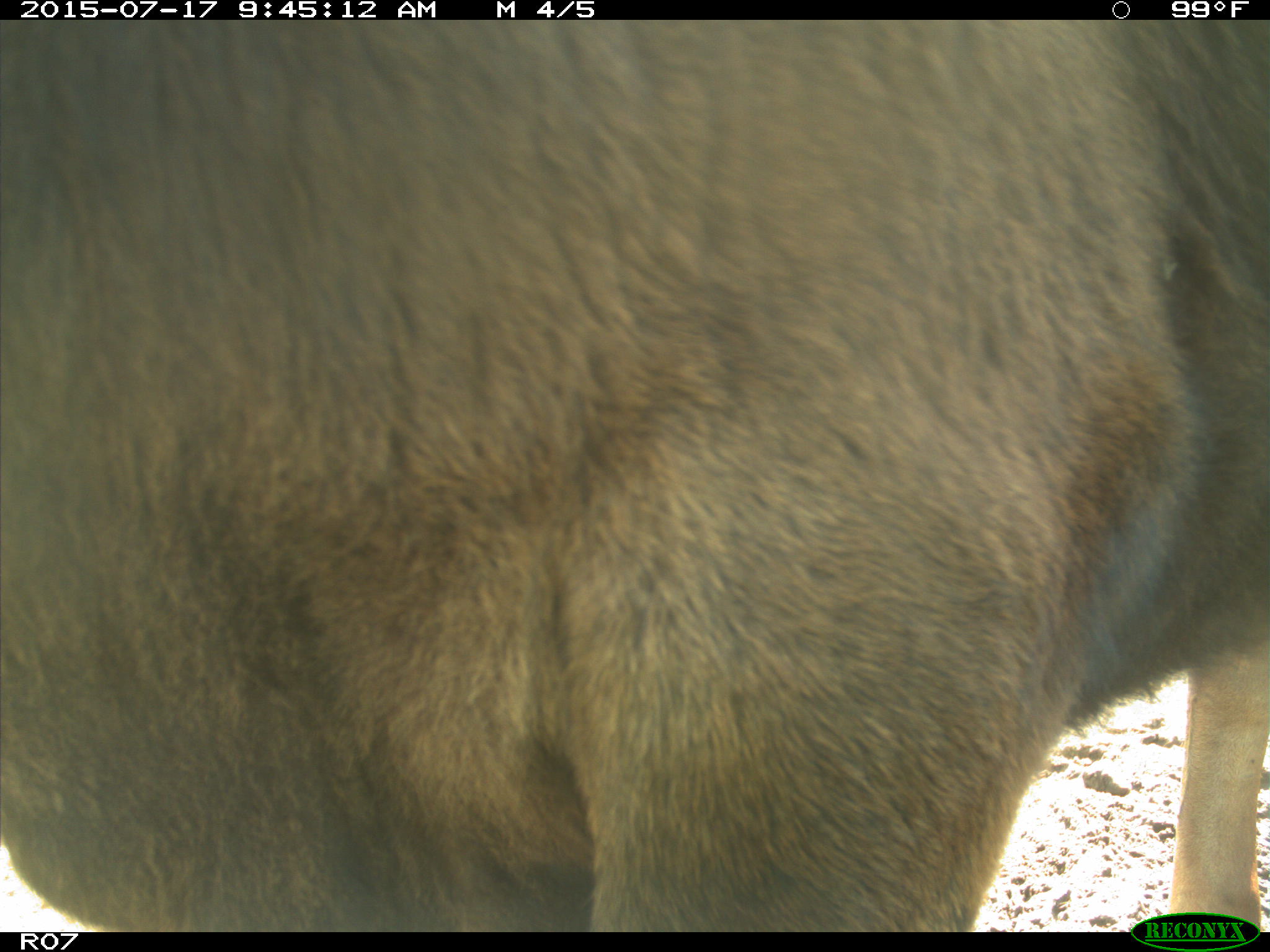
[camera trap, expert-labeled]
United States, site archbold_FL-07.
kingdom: Animalia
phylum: Chordata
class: Mammalia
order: Artiodactyla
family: Bovidae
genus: Bos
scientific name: Bos taurus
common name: domestic cow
Bos taurus (domestic cow).